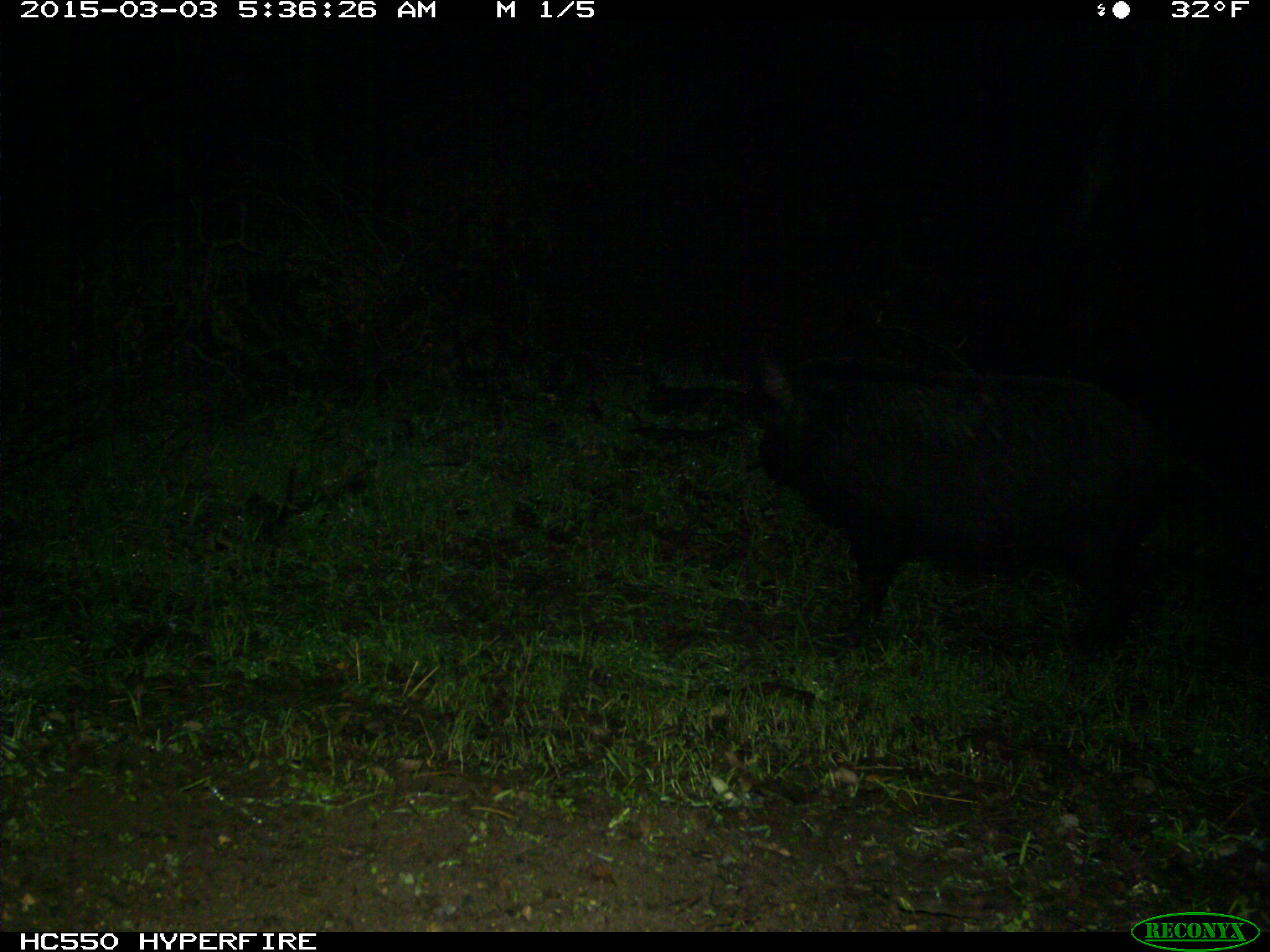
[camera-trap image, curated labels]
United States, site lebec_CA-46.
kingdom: Animalia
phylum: Chordata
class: Mammalia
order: Artiodactyla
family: Suidae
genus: Sus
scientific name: Sus scrofa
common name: wild boar